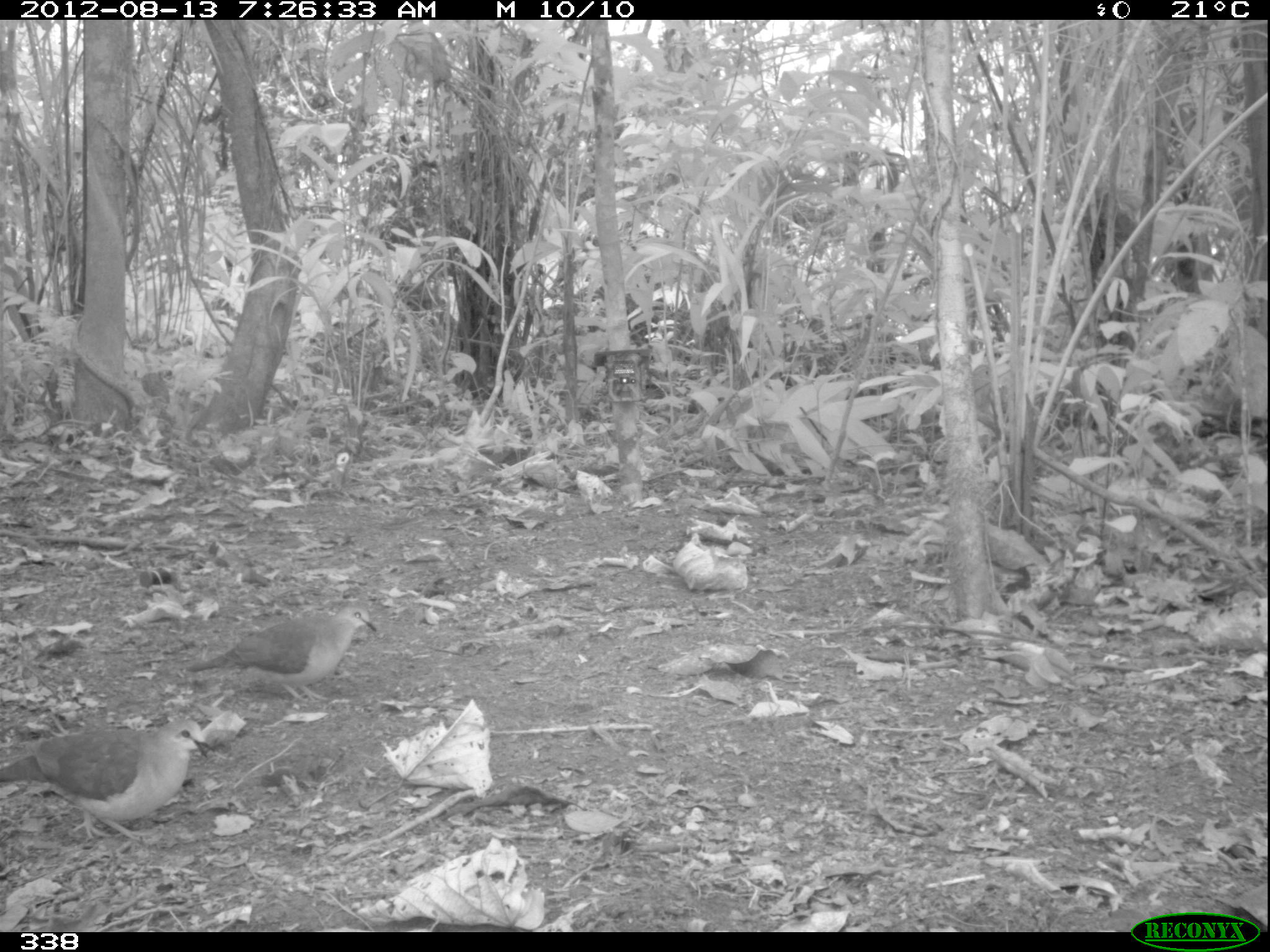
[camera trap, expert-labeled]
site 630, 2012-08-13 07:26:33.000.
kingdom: Animalia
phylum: Chordata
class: Aves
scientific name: Aves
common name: bird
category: unknown bird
Unknown bird (bird) (Aves).